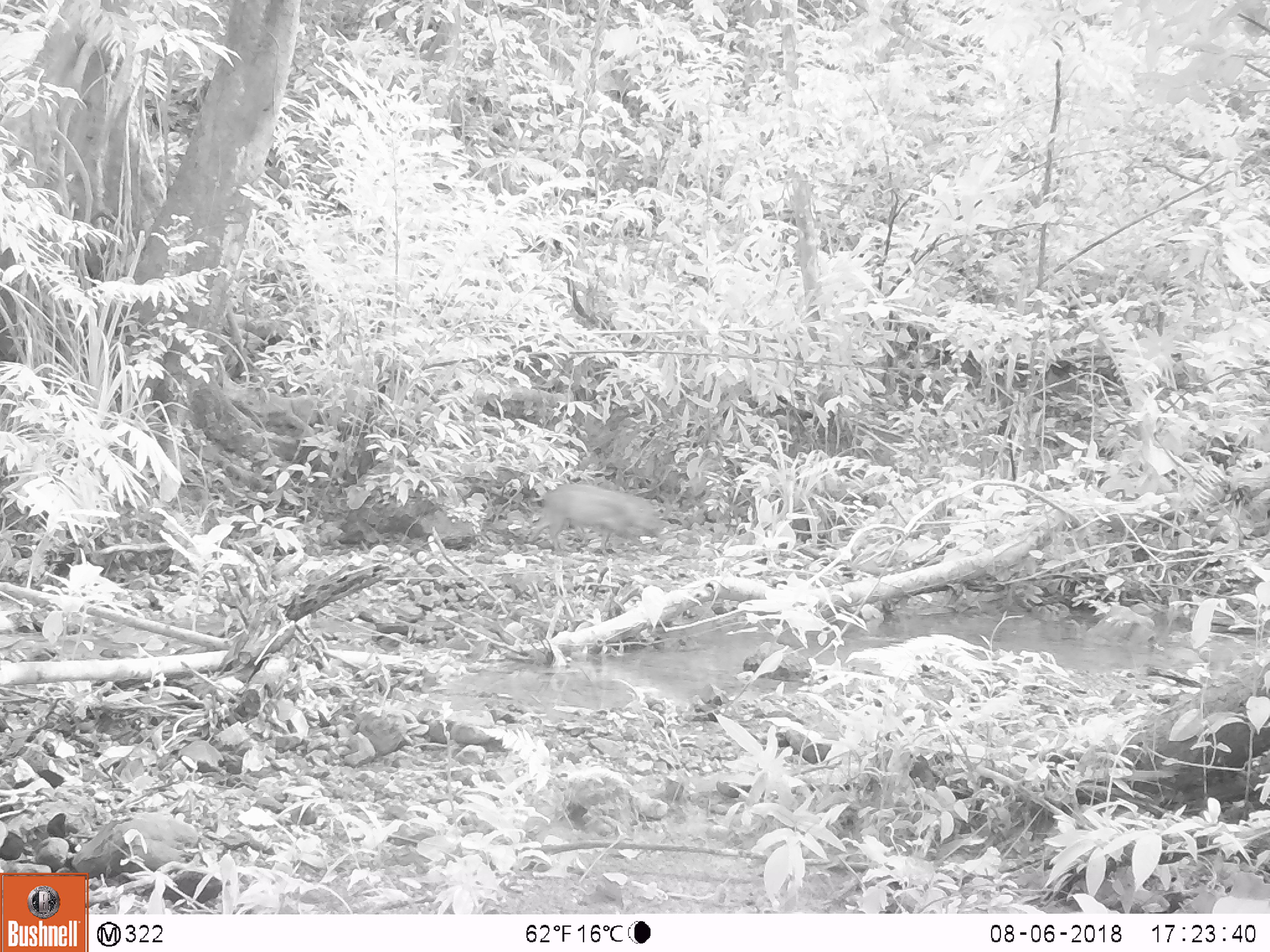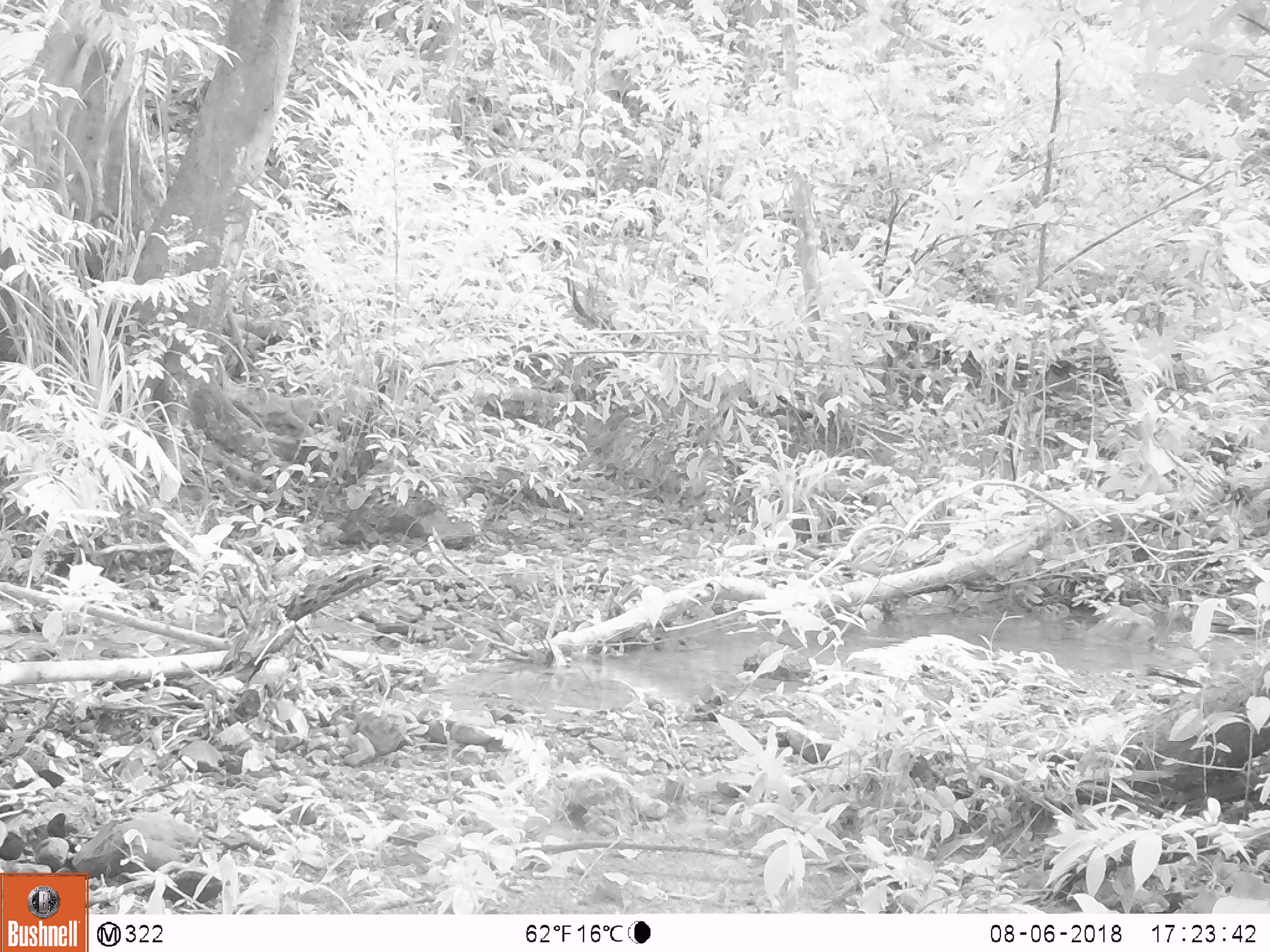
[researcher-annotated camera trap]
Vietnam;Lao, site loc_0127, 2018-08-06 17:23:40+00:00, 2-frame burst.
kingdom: Animalia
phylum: Chordata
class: Mammalia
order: Artiodactyla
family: Suidae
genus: Sus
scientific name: Sus scrofa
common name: eurasian wild pig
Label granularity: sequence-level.